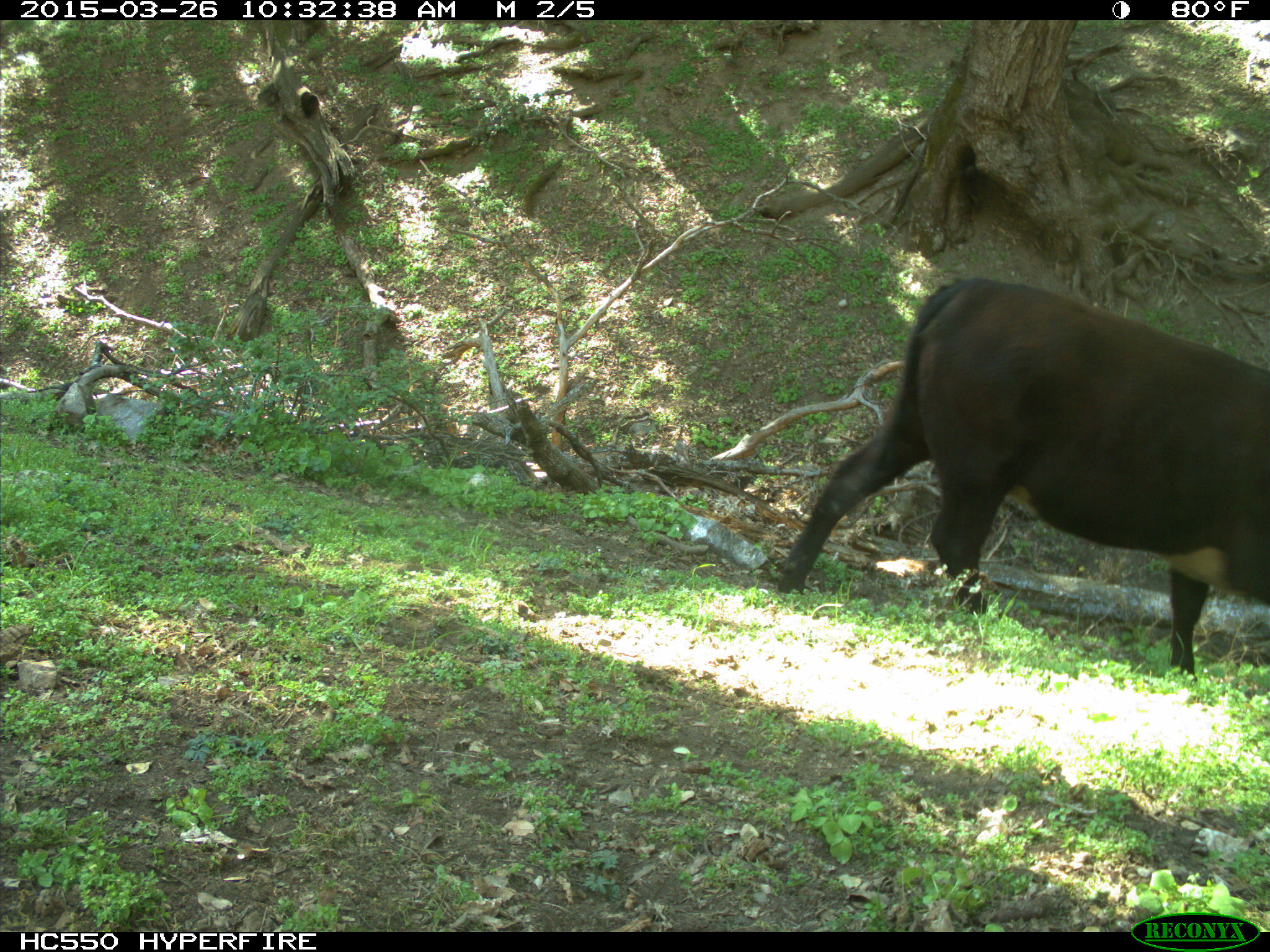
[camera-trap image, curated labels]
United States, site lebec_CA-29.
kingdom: Animalia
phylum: Chordata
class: Mammalia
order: Artiodactyla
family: Bovidae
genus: Bos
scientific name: Bos taurus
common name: domestic cow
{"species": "Bos taurus (domestic cow)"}